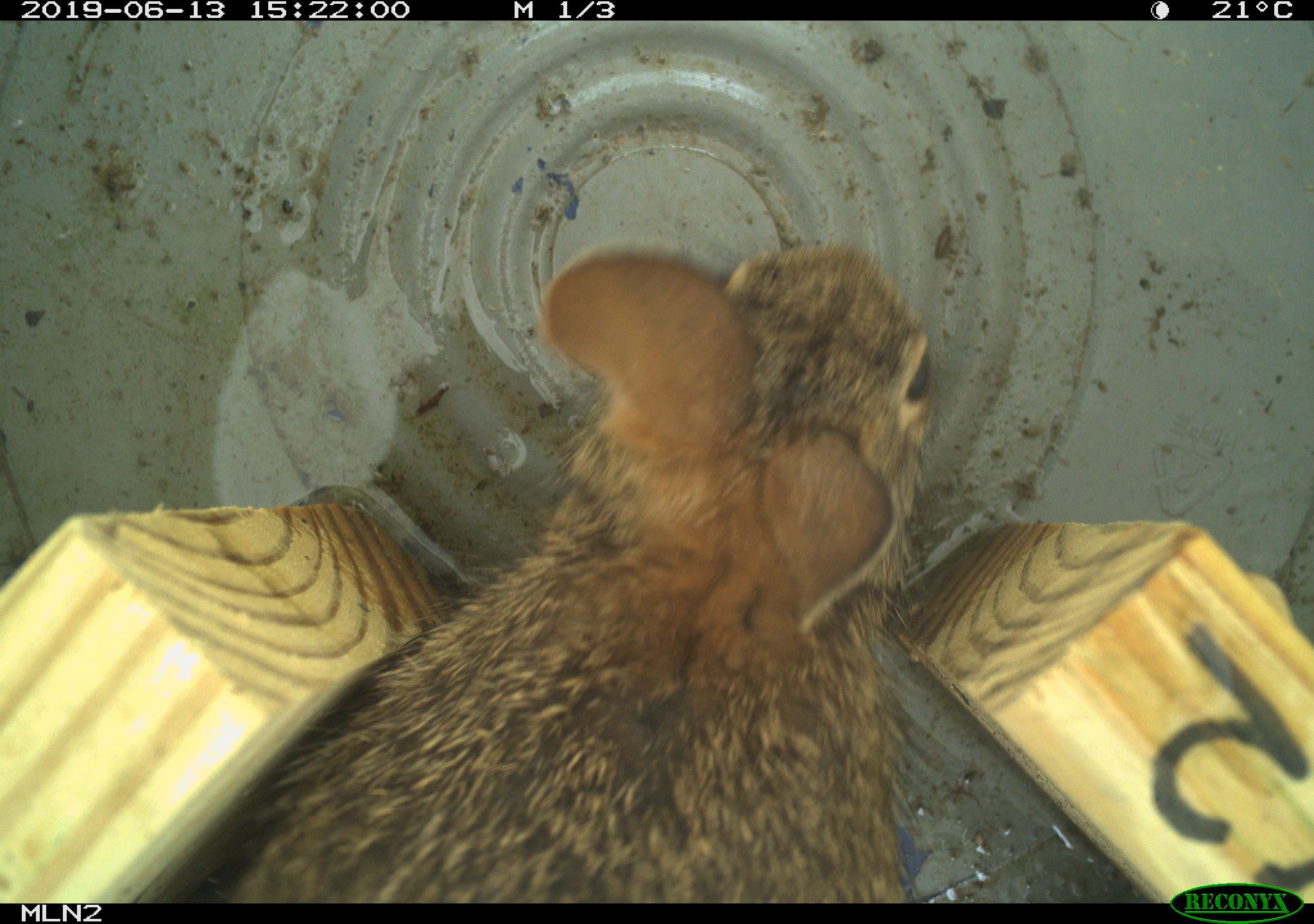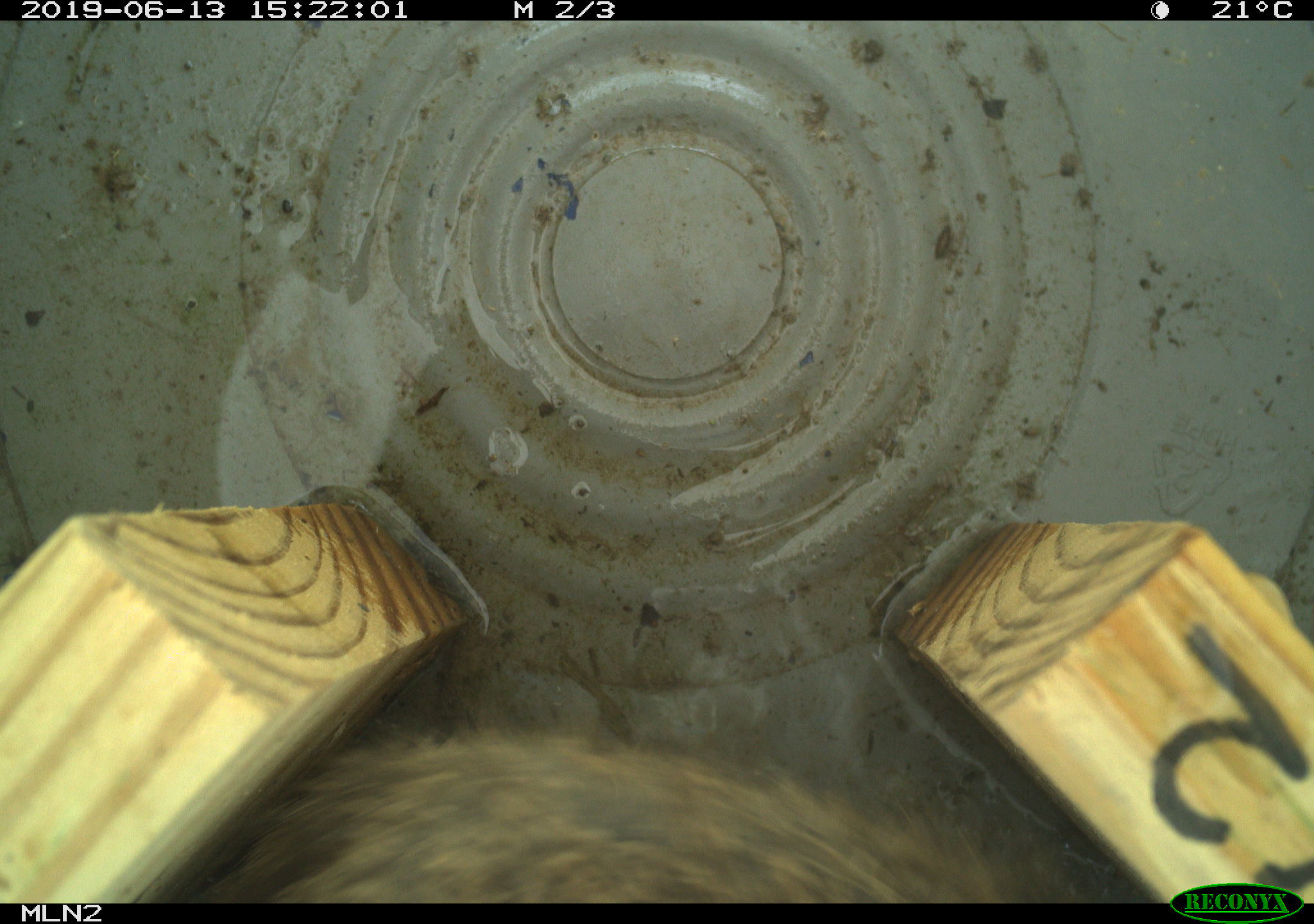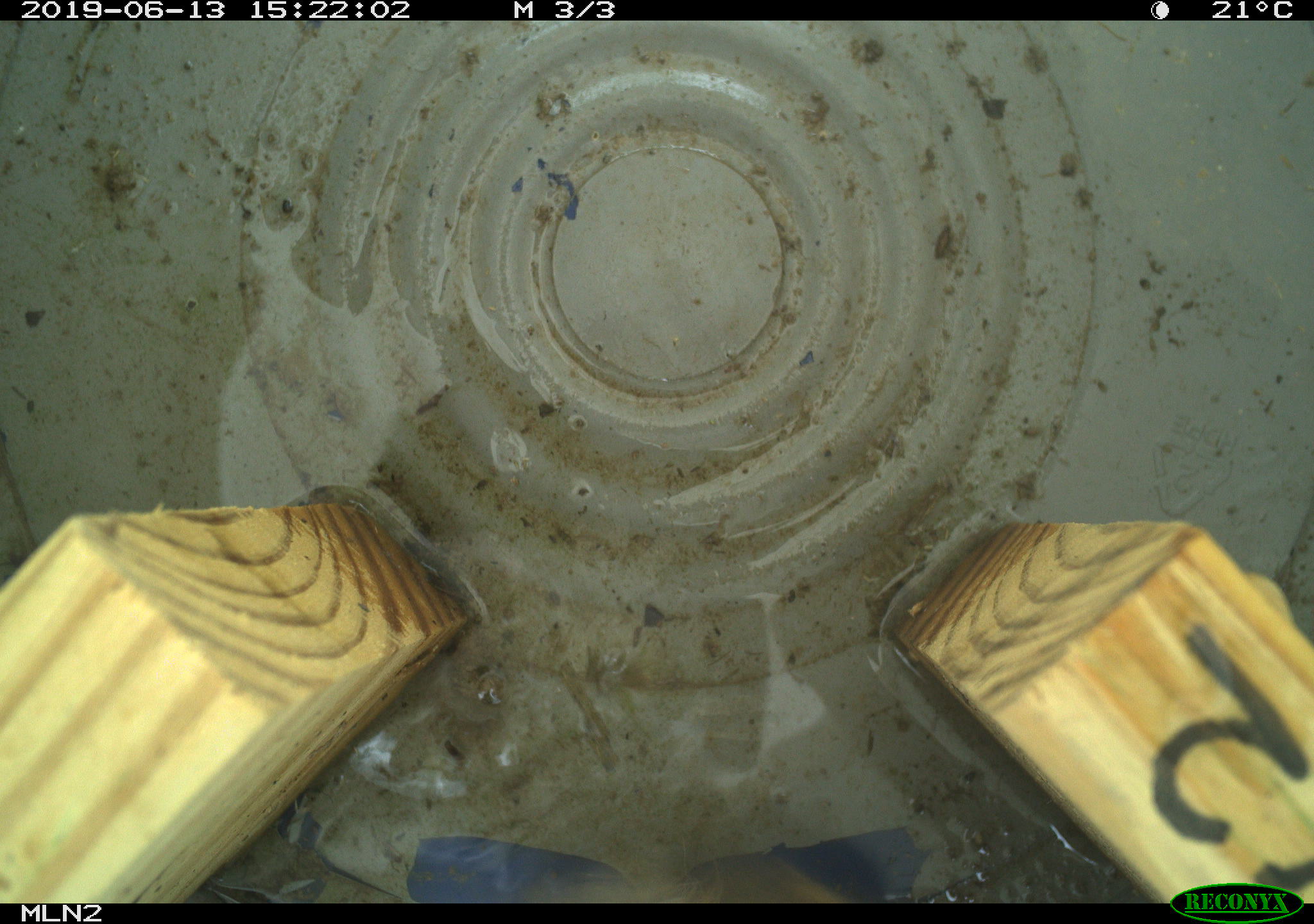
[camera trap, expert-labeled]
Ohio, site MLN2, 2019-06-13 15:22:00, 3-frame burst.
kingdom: Animalia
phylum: Chordata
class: Mammalia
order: Lagomorpha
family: Leporidae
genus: Sylvilagus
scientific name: Sylvilagus floridanus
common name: eastern cottontail